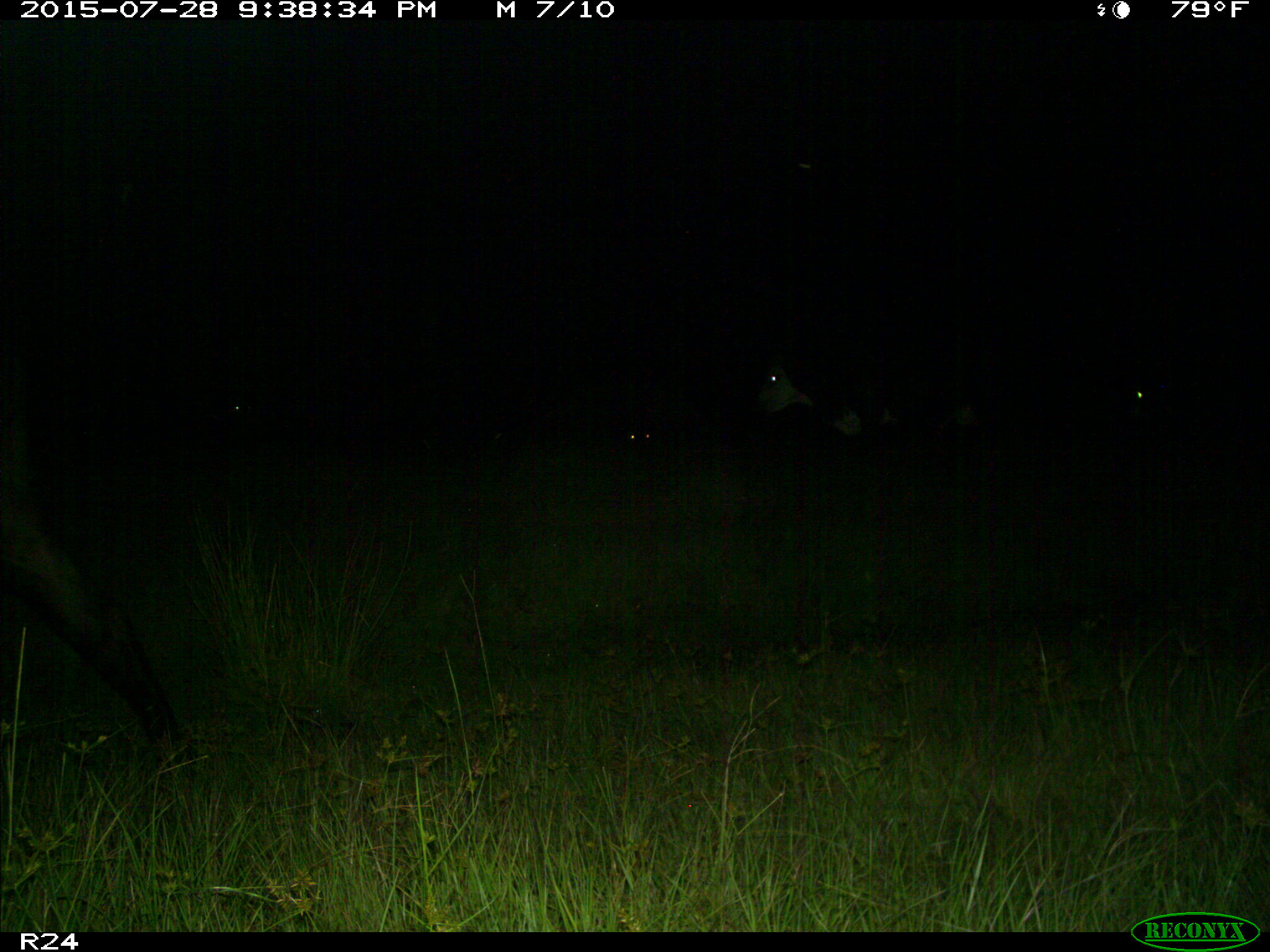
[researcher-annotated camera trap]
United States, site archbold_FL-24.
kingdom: Animalia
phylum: Chordata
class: Mammalia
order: Artiodactyla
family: Bovidae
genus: Bos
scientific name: Bos taurus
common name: domestic cow